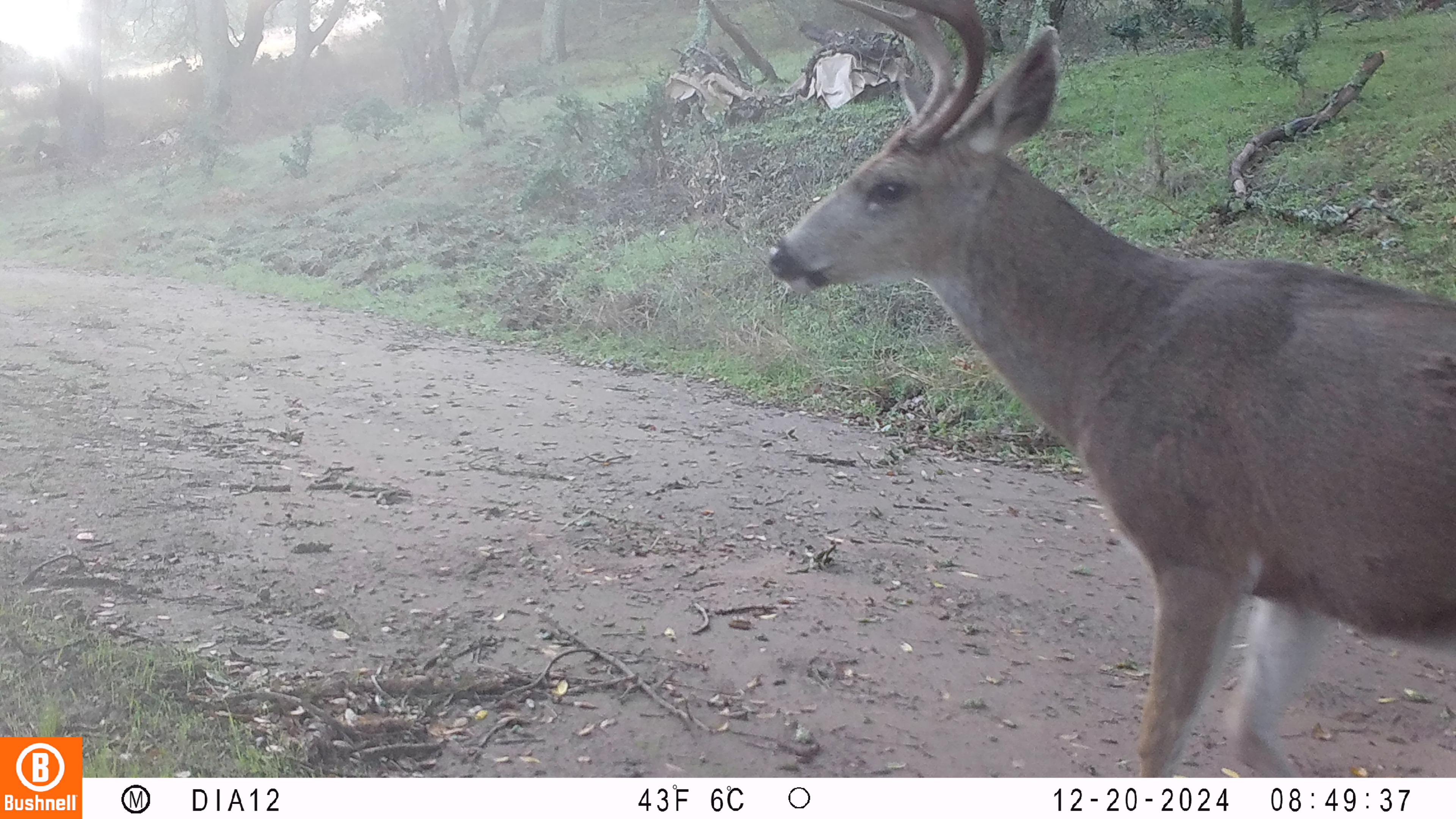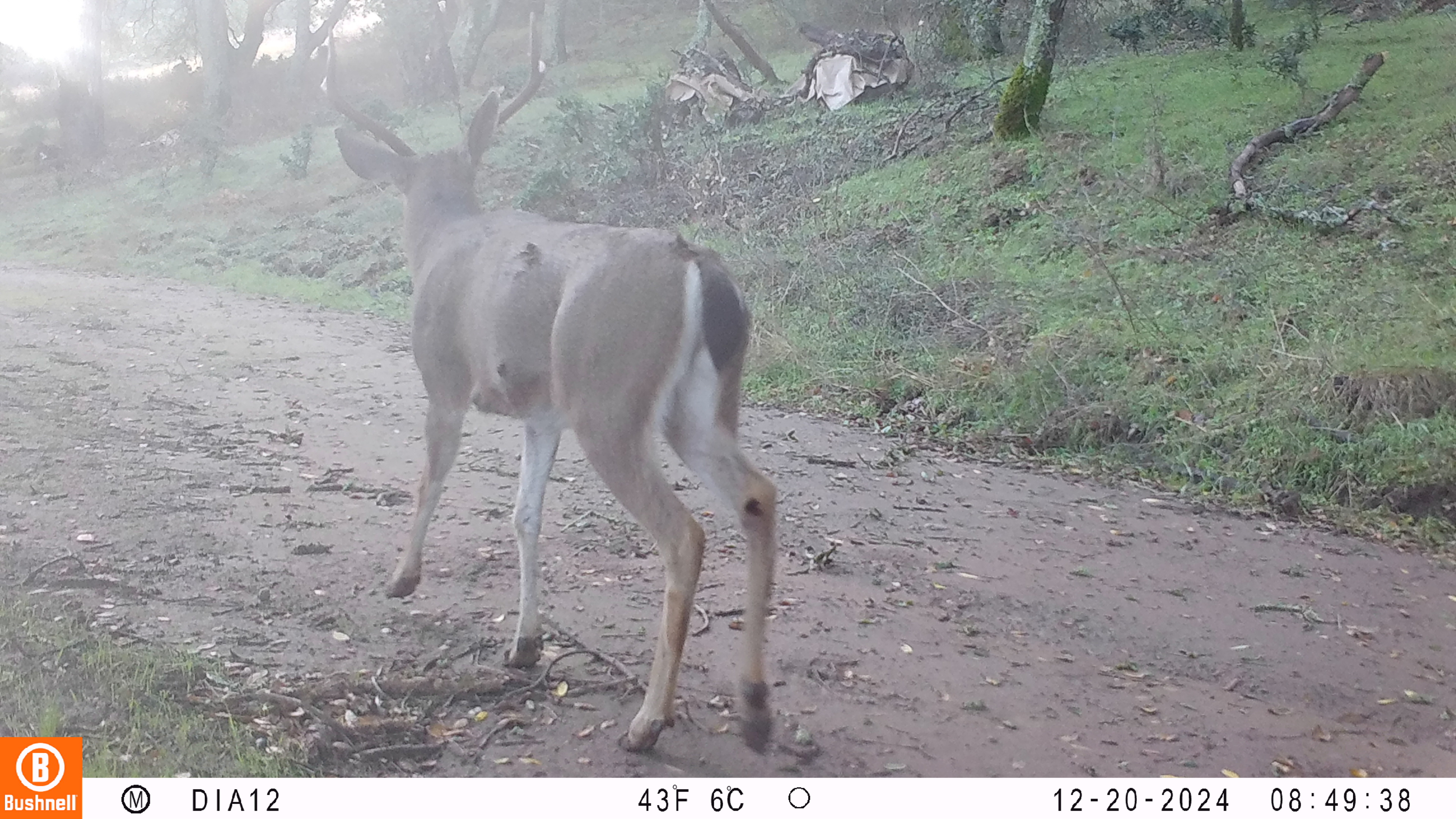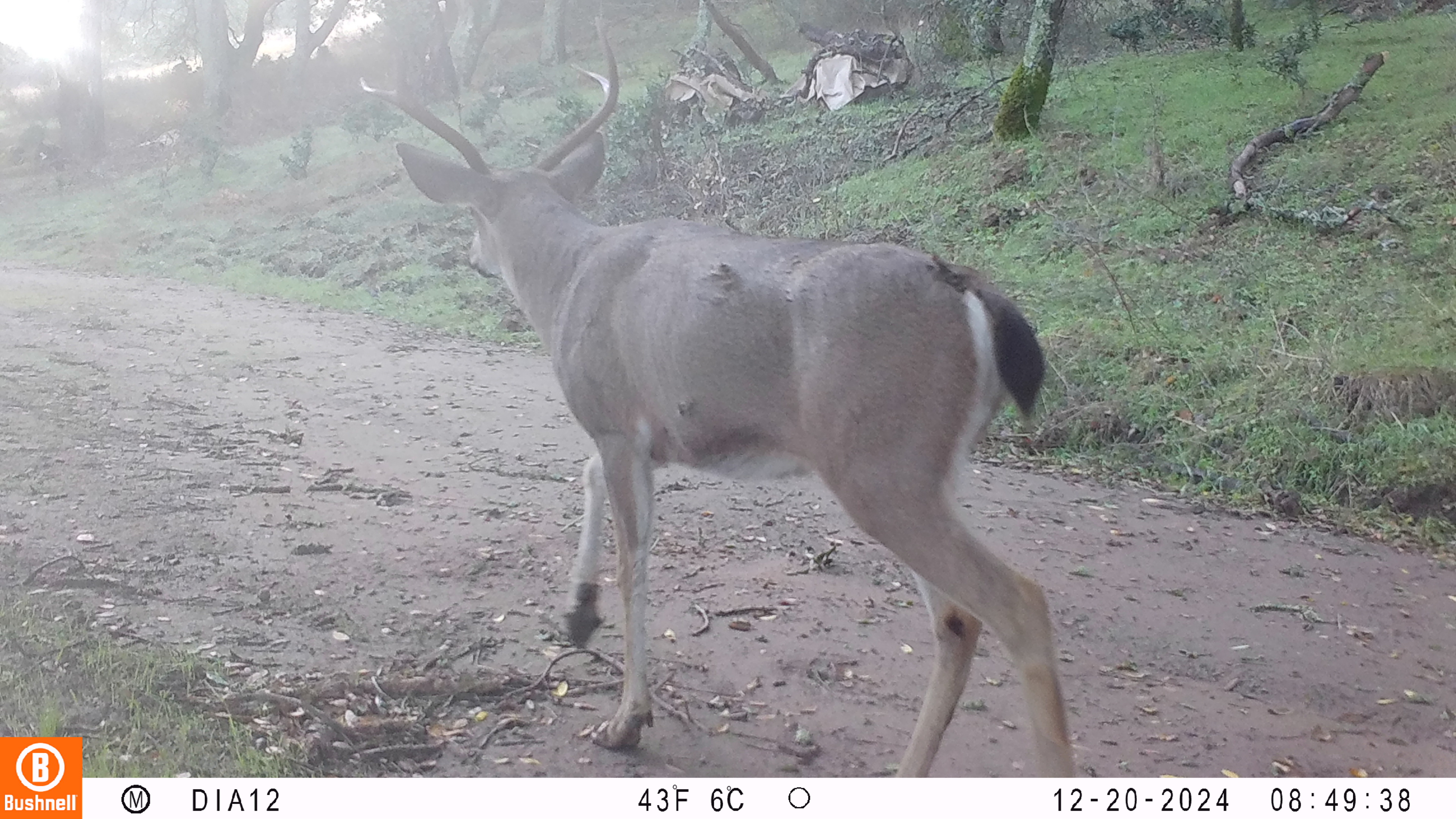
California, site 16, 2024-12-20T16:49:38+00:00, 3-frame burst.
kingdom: Animalia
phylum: Chordata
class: Mammalia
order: Artiodactyla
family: Cervidae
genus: Odocoileus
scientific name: Odocoileus hemionus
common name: mule deer